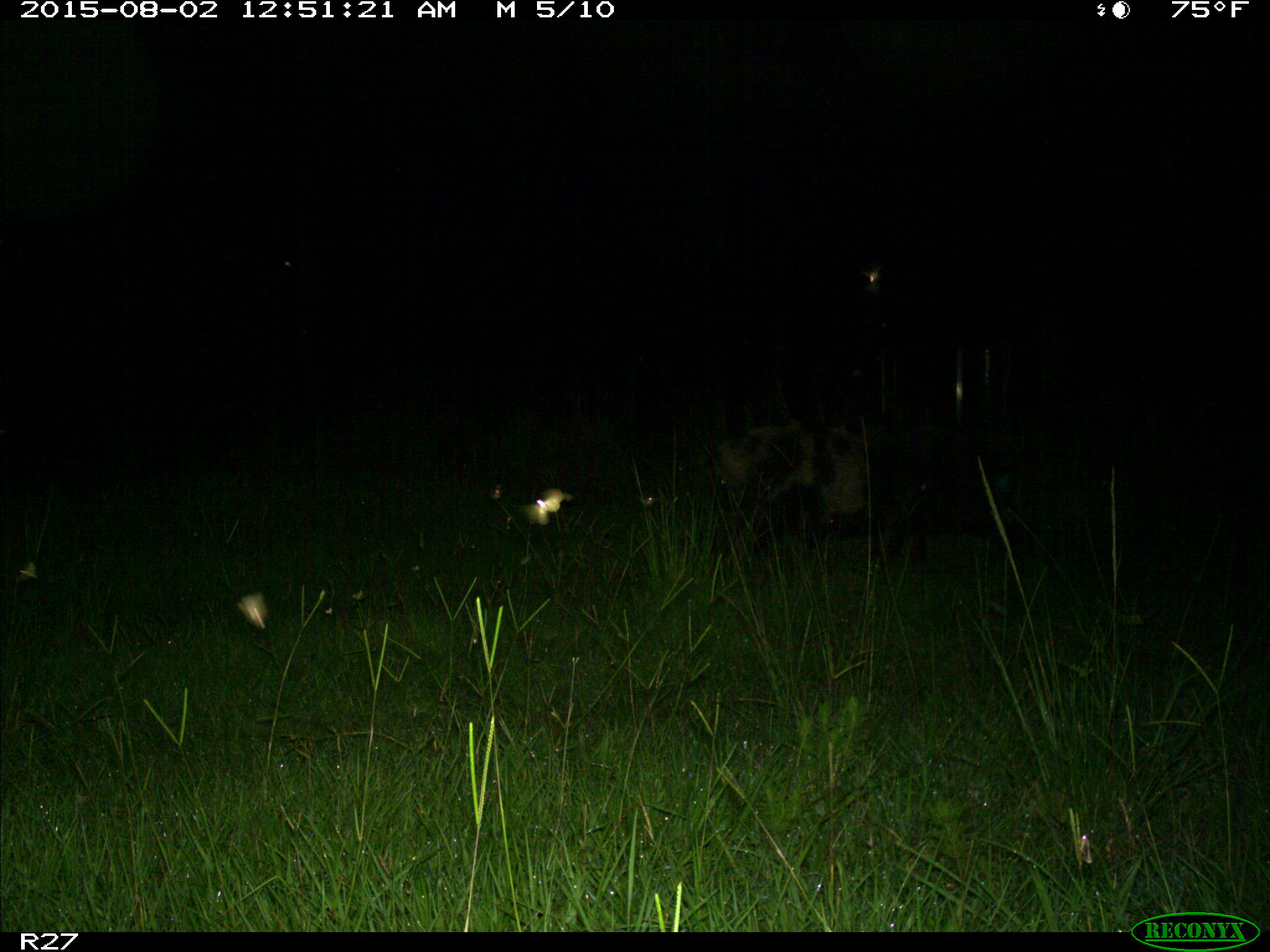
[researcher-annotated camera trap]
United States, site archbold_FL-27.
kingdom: Animalia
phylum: Chordata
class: Mammalia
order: Artiodactyla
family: Suidae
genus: Sus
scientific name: Sus scrofa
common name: wild boar